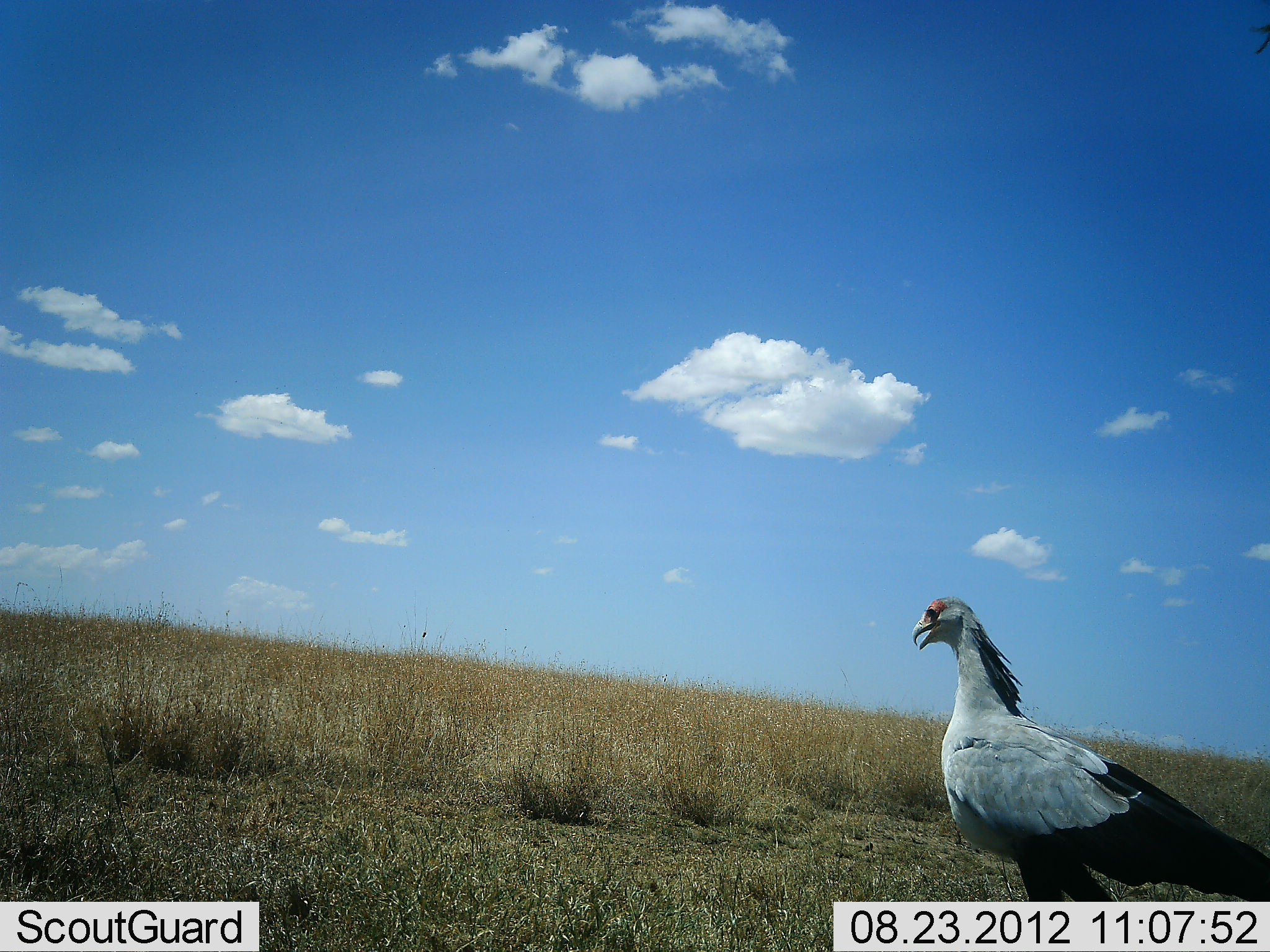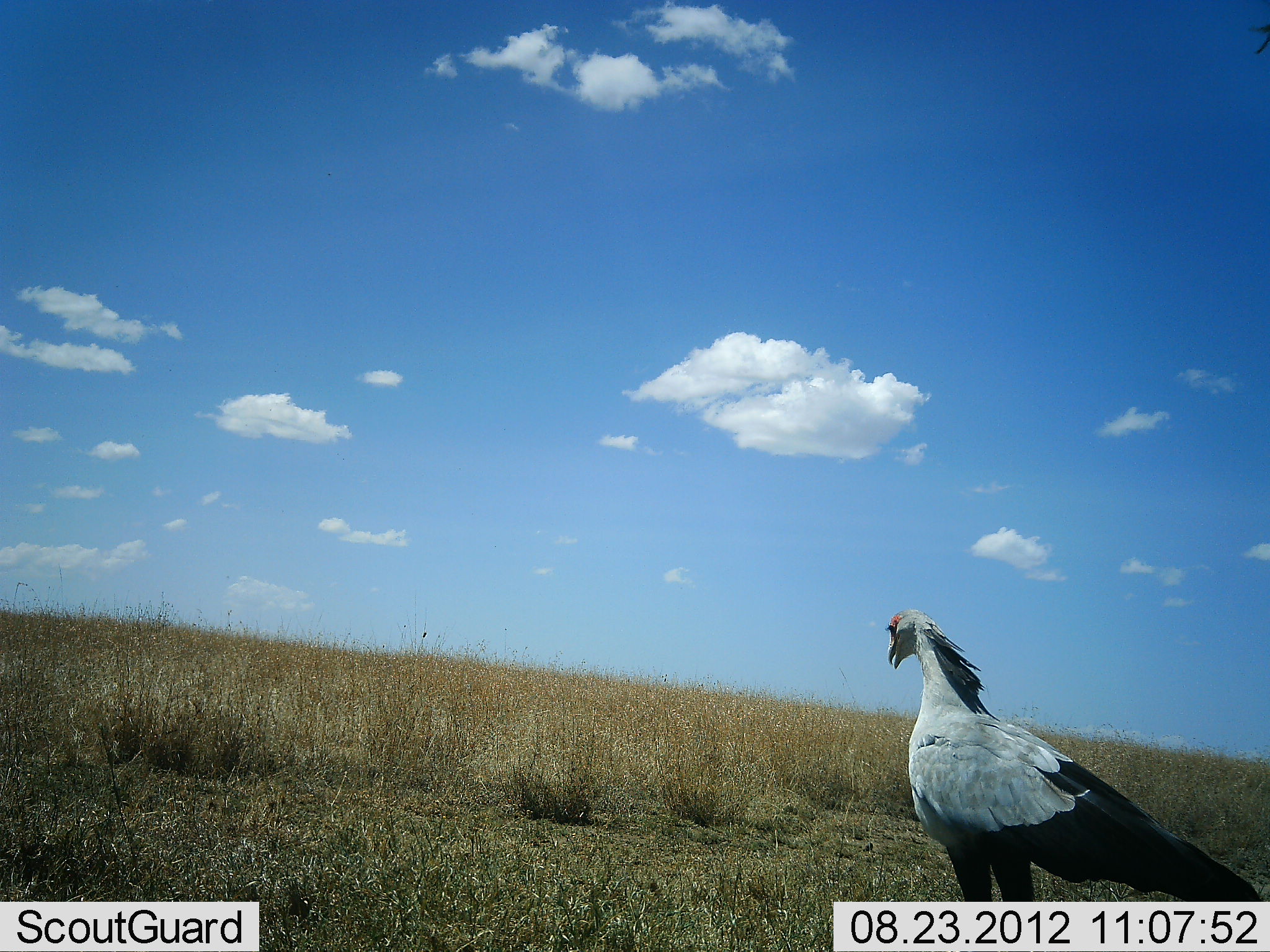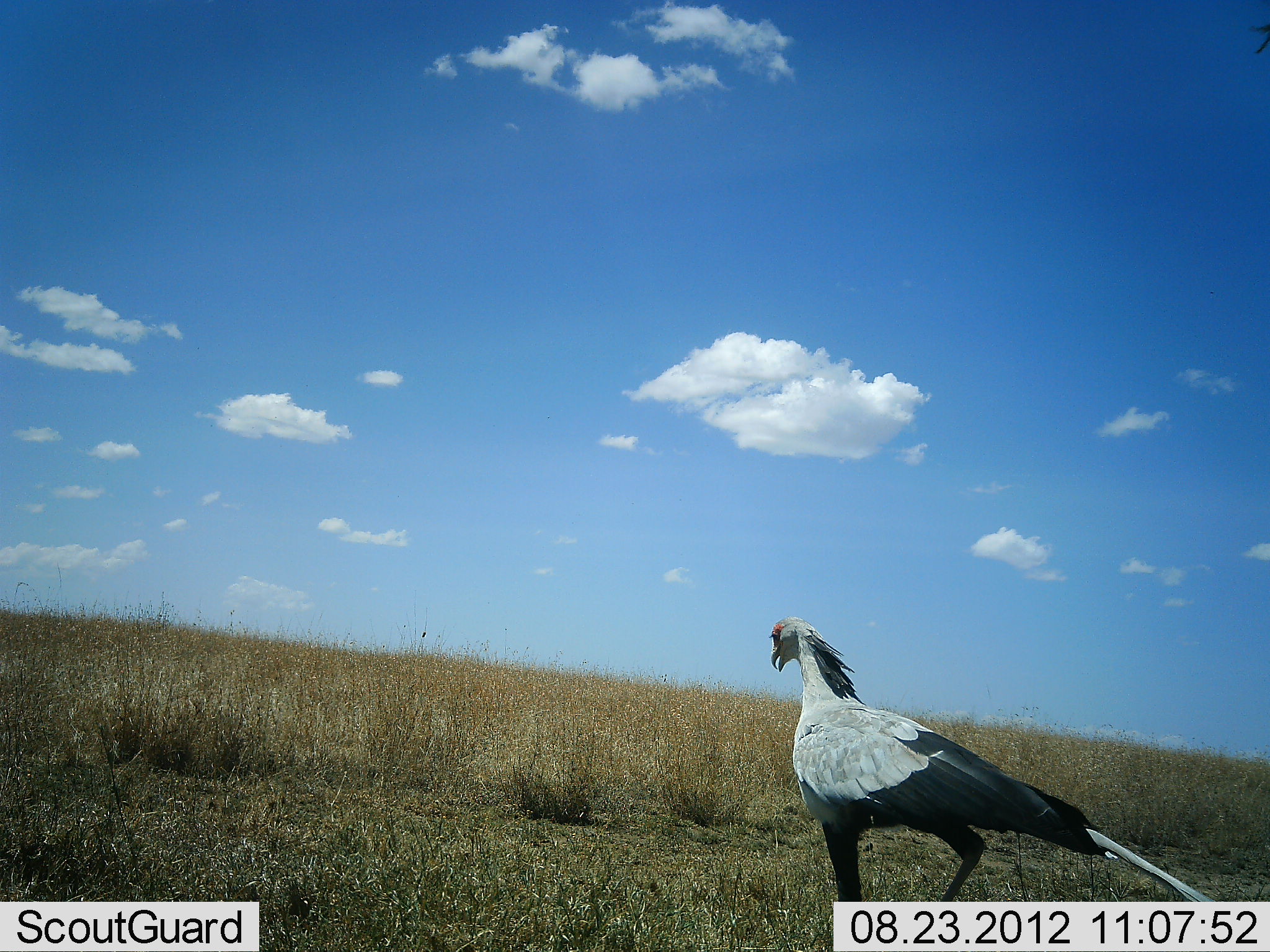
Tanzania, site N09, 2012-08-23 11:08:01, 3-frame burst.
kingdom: Animalia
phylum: Chordata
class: Aves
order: Accipitriformes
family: Sagittariidae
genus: Sagittarius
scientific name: Sagittarius serpentarius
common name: secretary bird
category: secretarybird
Secretarybird (secretary bird) (Sagittarius serpentarius), count 1. Behavior (volunteer vote fractions): standing 20%, resting 0%, moving 90%, interacting 0%. Young present (vote fraction): 0%. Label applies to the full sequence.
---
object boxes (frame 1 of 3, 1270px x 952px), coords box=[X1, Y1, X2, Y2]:
animal: box=[912, 596, 1270, 901]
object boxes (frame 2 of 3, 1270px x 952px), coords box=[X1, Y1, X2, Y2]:
animal: box=[885, 608, 1263, 900]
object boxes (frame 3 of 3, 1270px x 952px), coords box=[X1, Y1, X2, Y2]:
animal: box=[769, 616, 1217, 902]